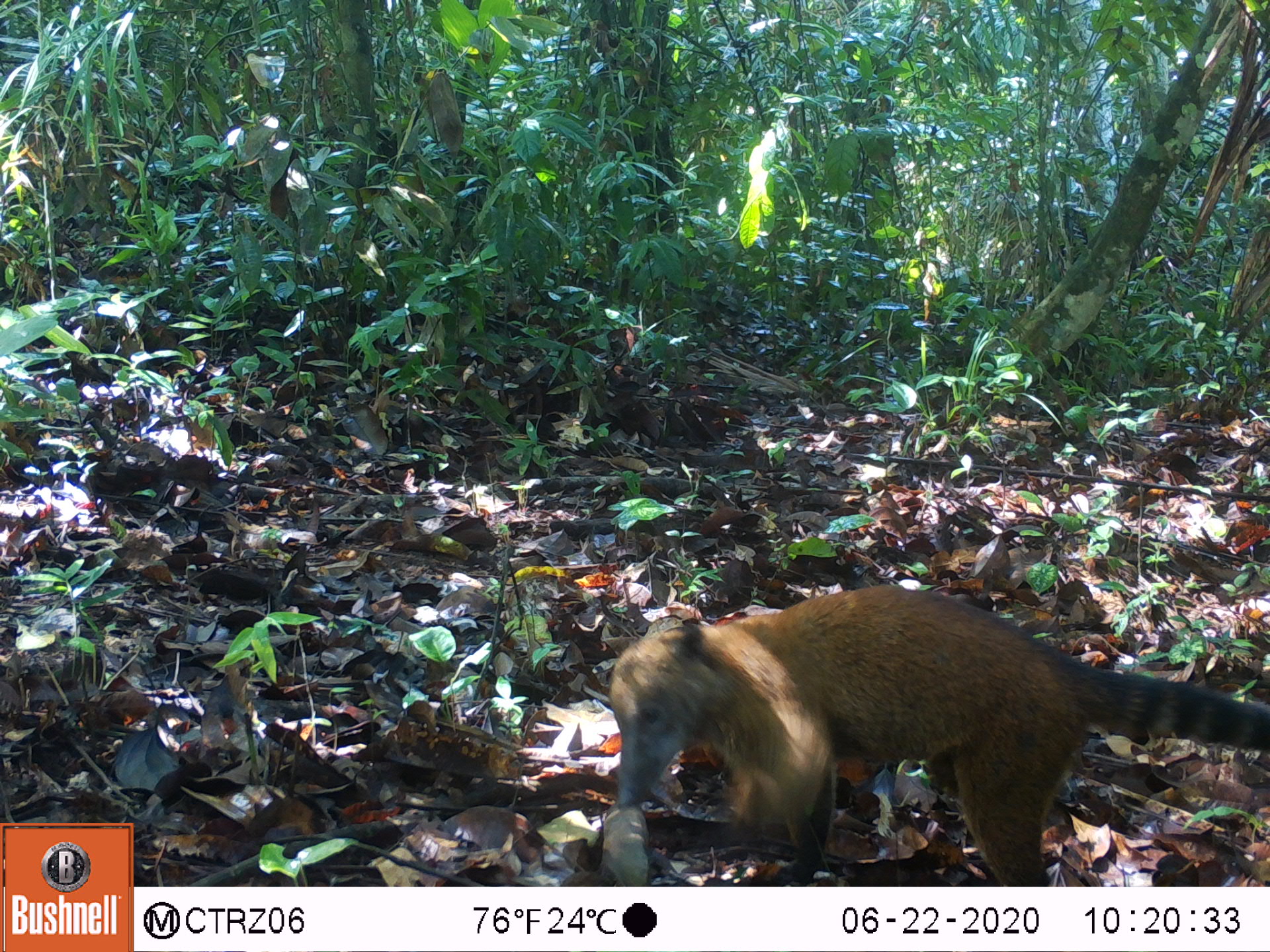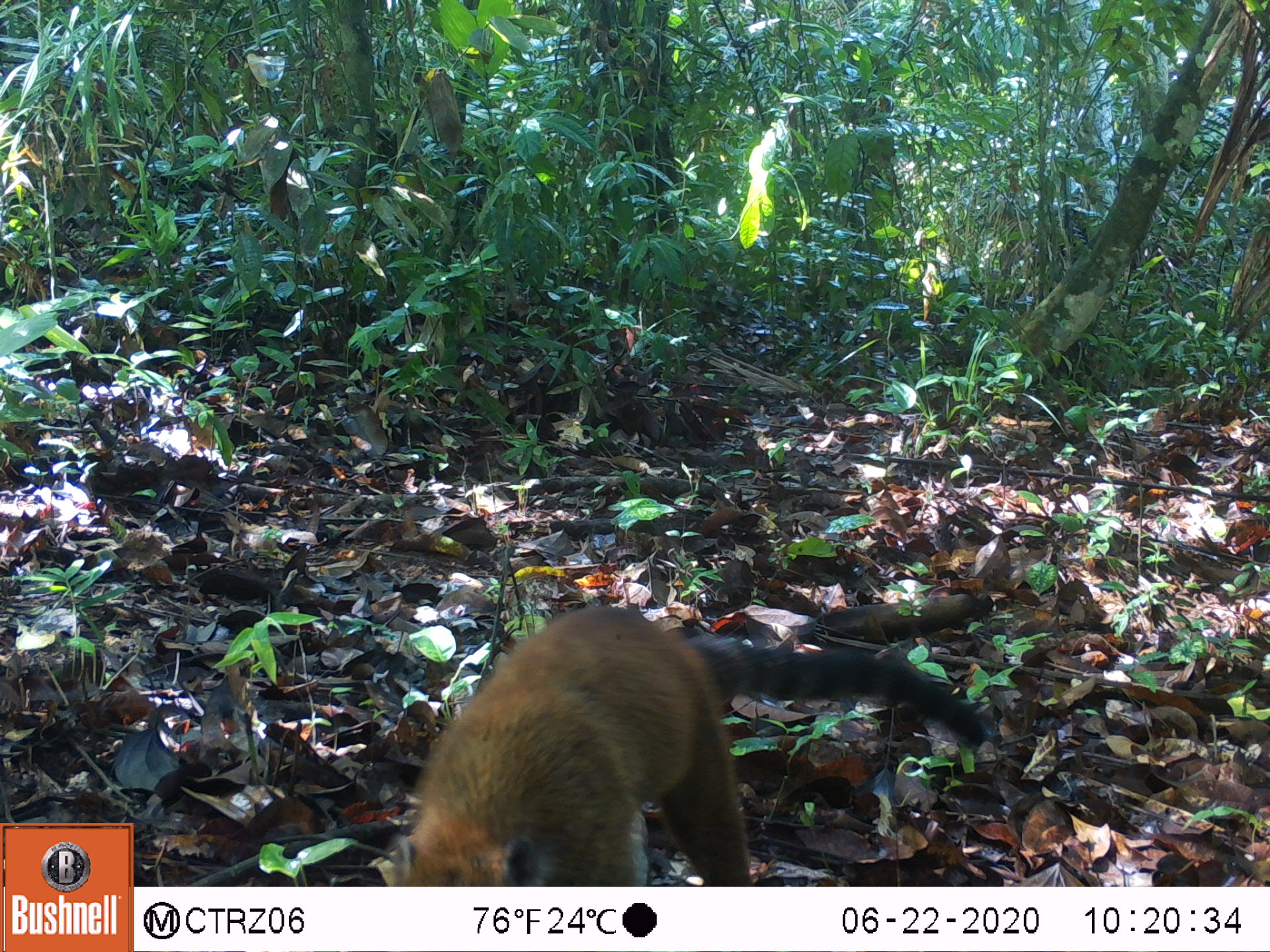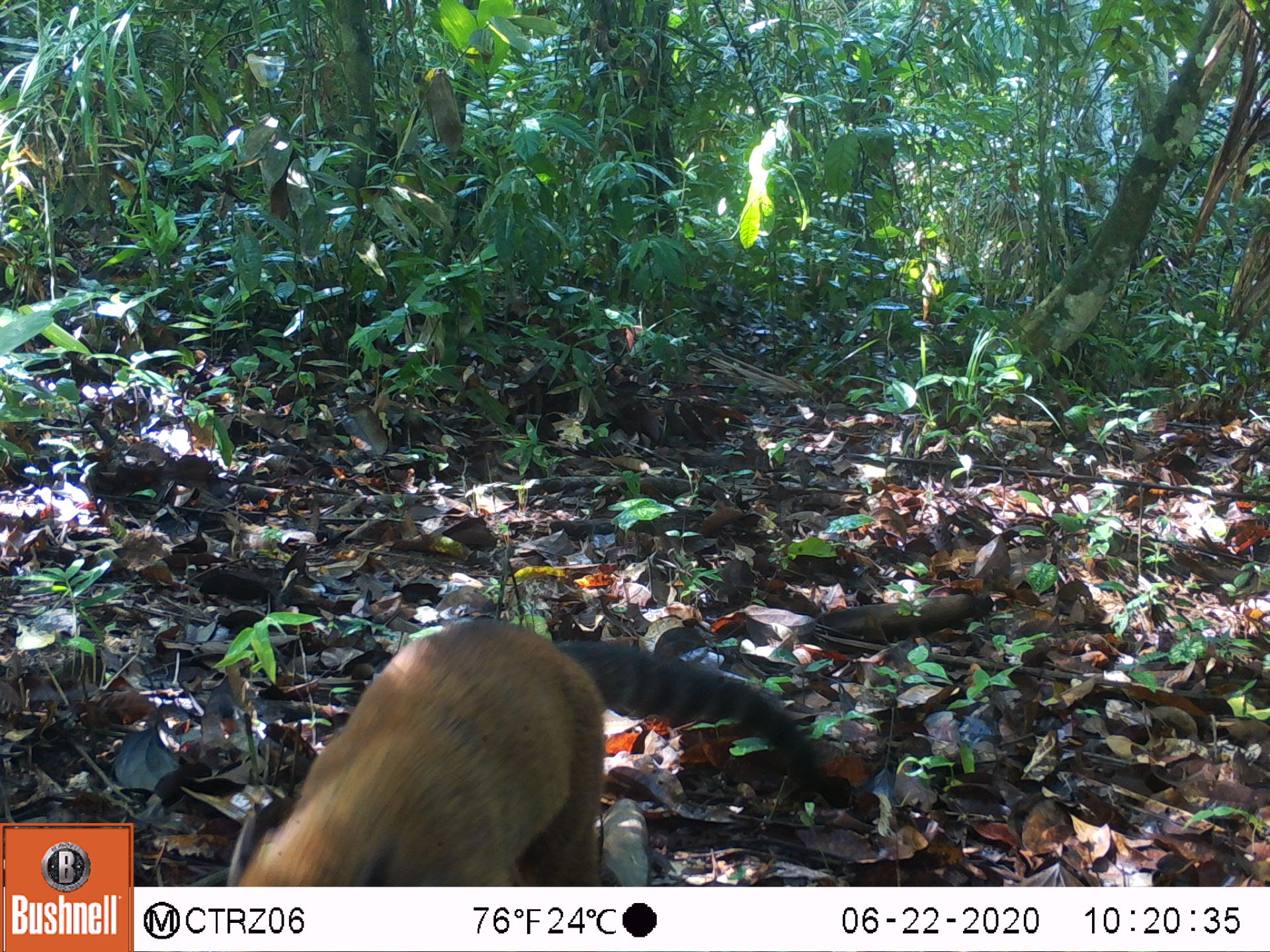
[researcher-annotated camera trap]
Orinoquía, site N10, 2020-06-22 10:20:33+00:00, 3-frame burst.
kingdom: Animalia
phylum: Chordata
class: Mammalia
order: Carnivora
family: Procyonidae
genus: Nasua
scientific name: Nasua nasua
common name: south american coati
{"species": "south american coati (Nasua nasua)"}